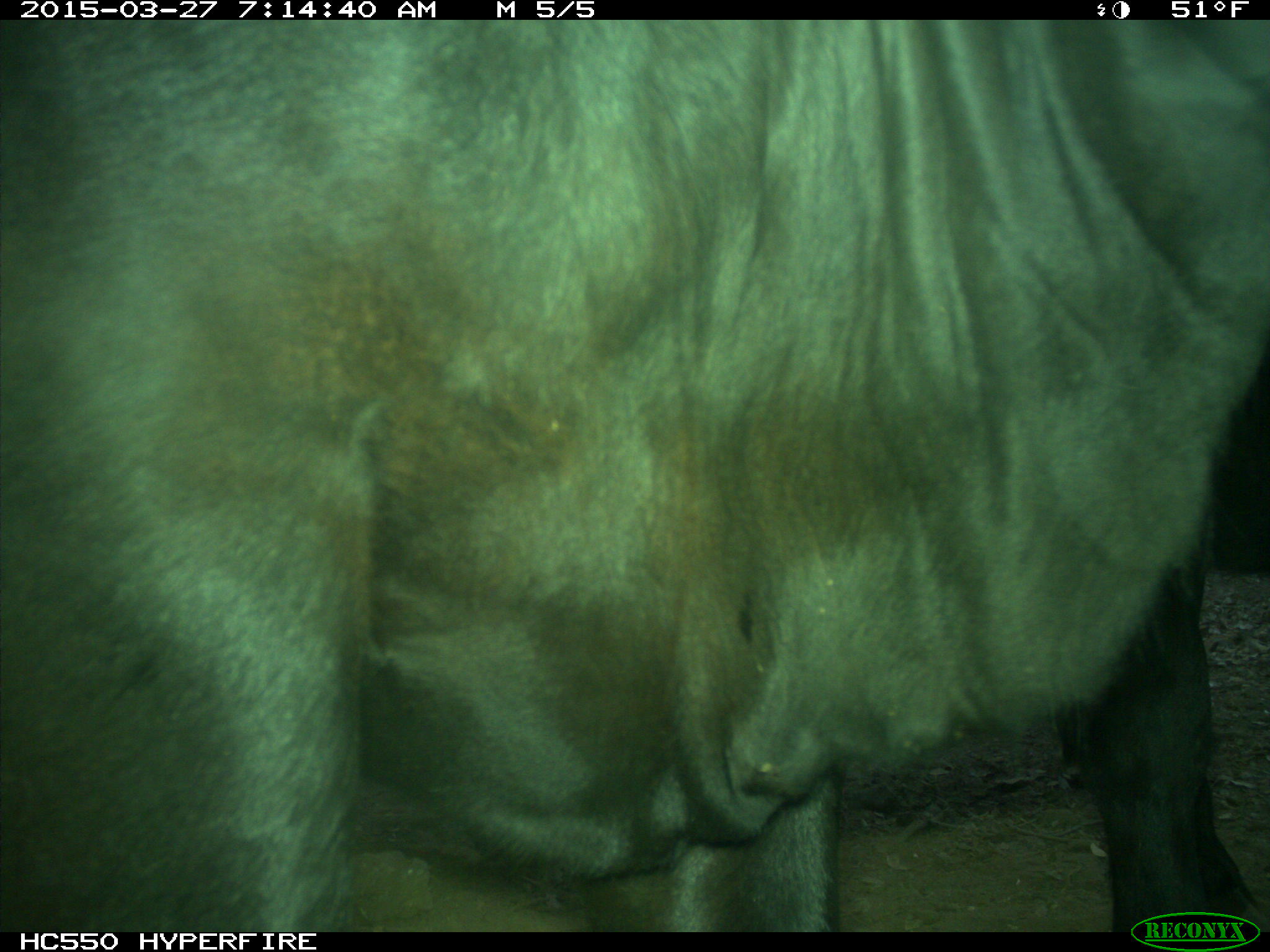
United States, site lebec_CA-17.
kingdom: Animalia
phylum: Chordata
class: Mammalia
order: Artiodactyla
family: Bovidae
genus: Bos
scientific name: Bos taurus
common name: domestic cow